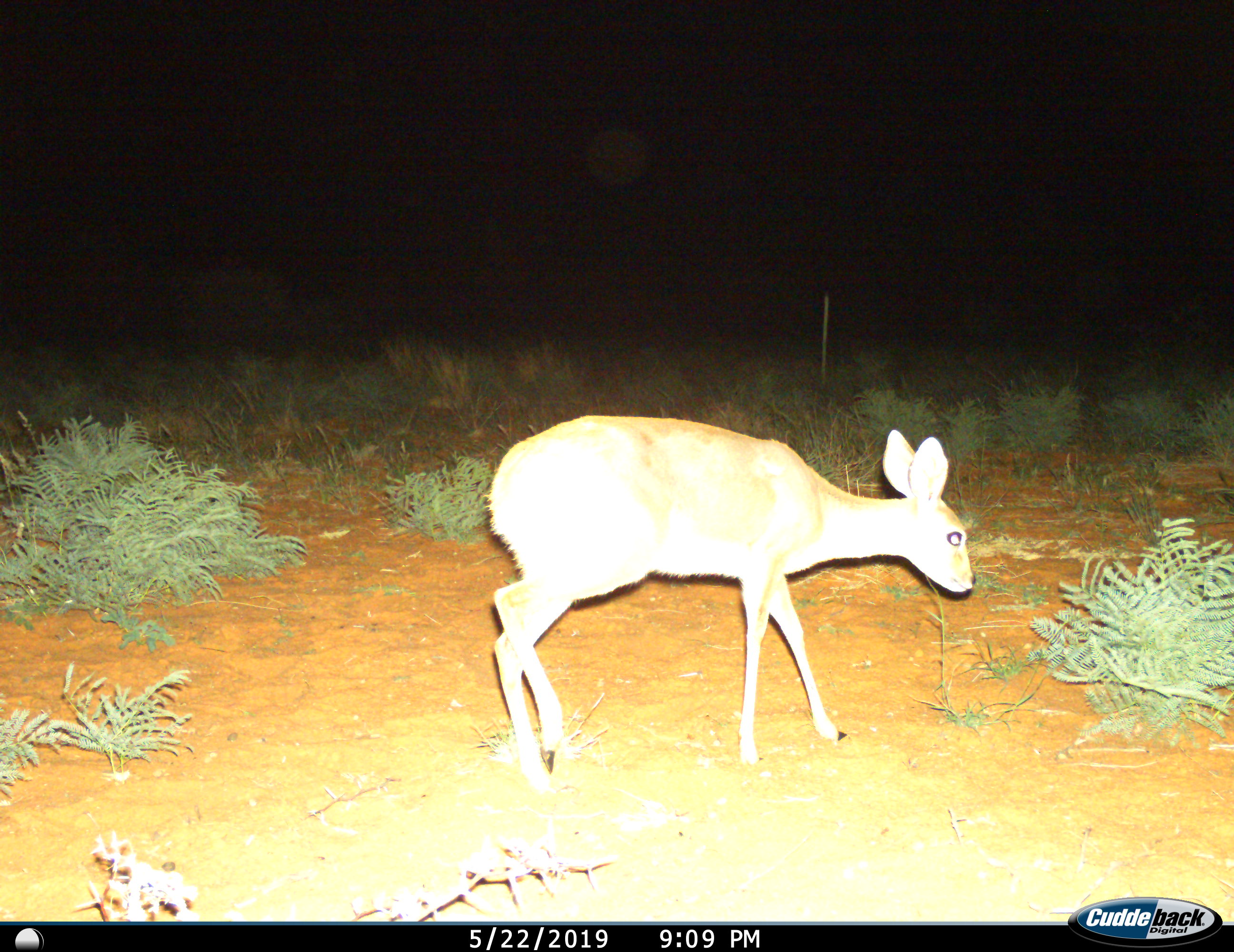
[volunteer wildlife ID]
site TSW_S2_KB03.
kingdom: Animalia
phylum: Chordata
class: Mammalia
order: Artiodactyla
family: Bovidae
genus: Raphicerus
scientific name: Raphicerus campestris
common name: steenbok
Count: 1.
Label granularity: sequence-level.